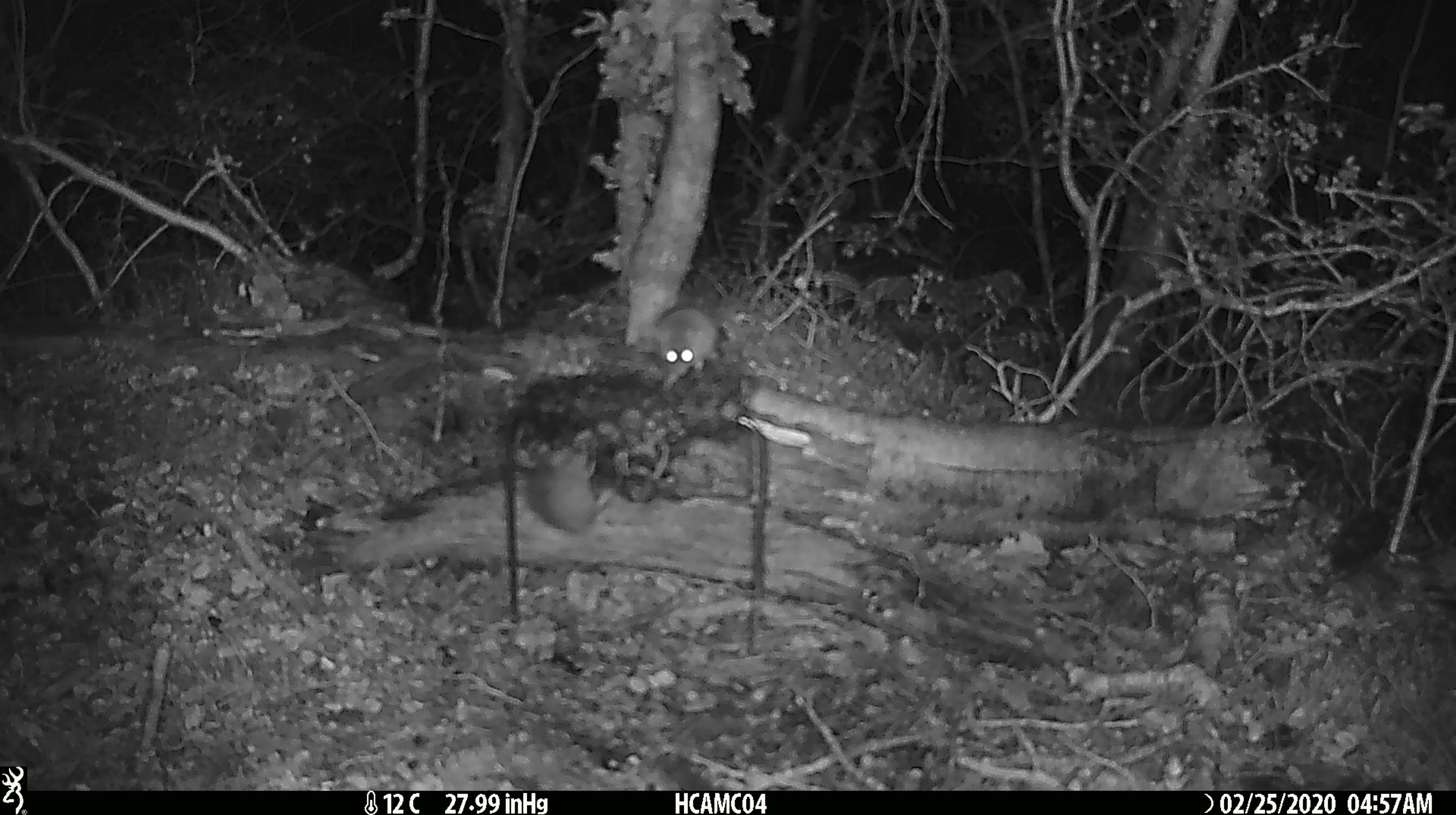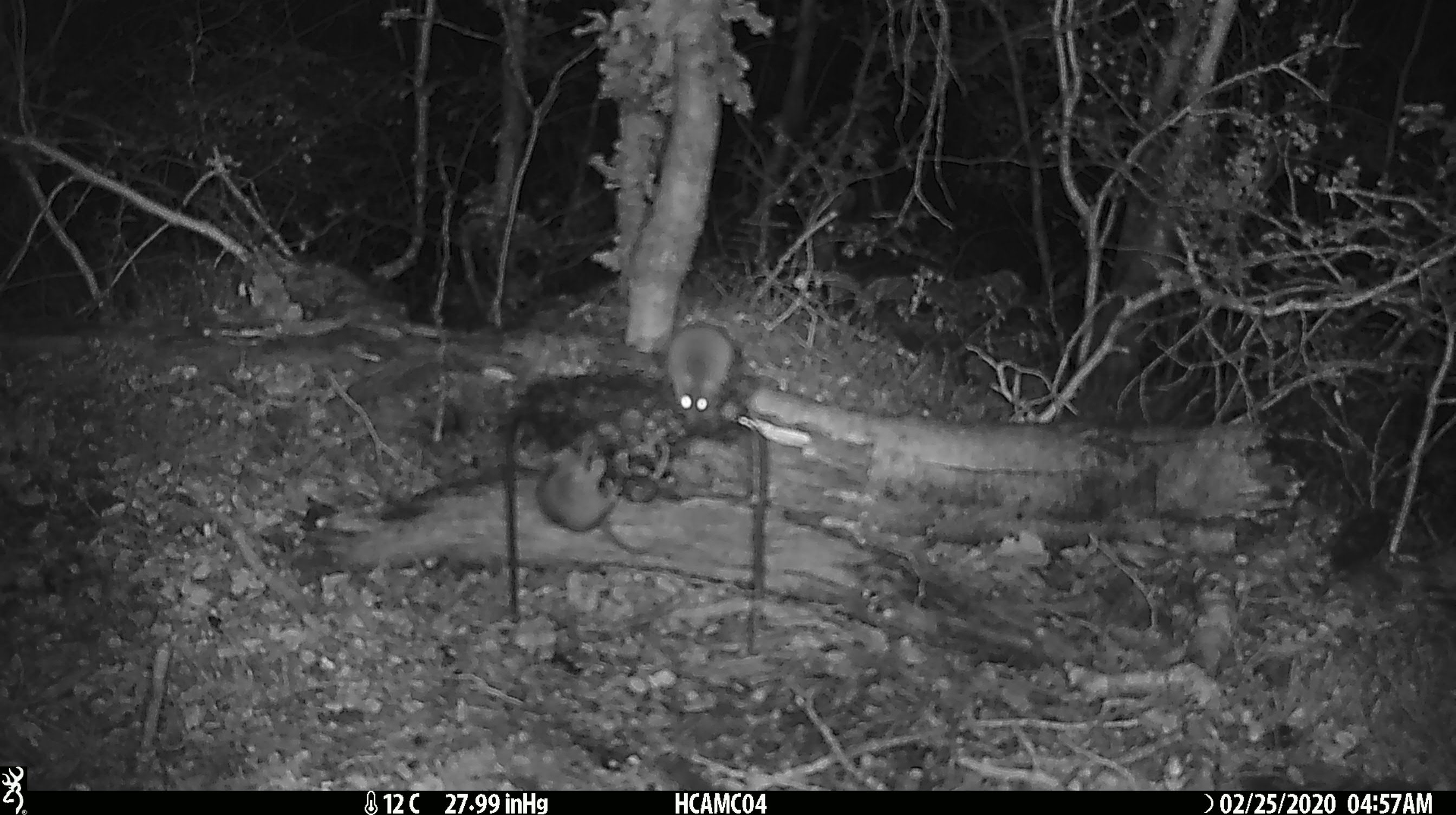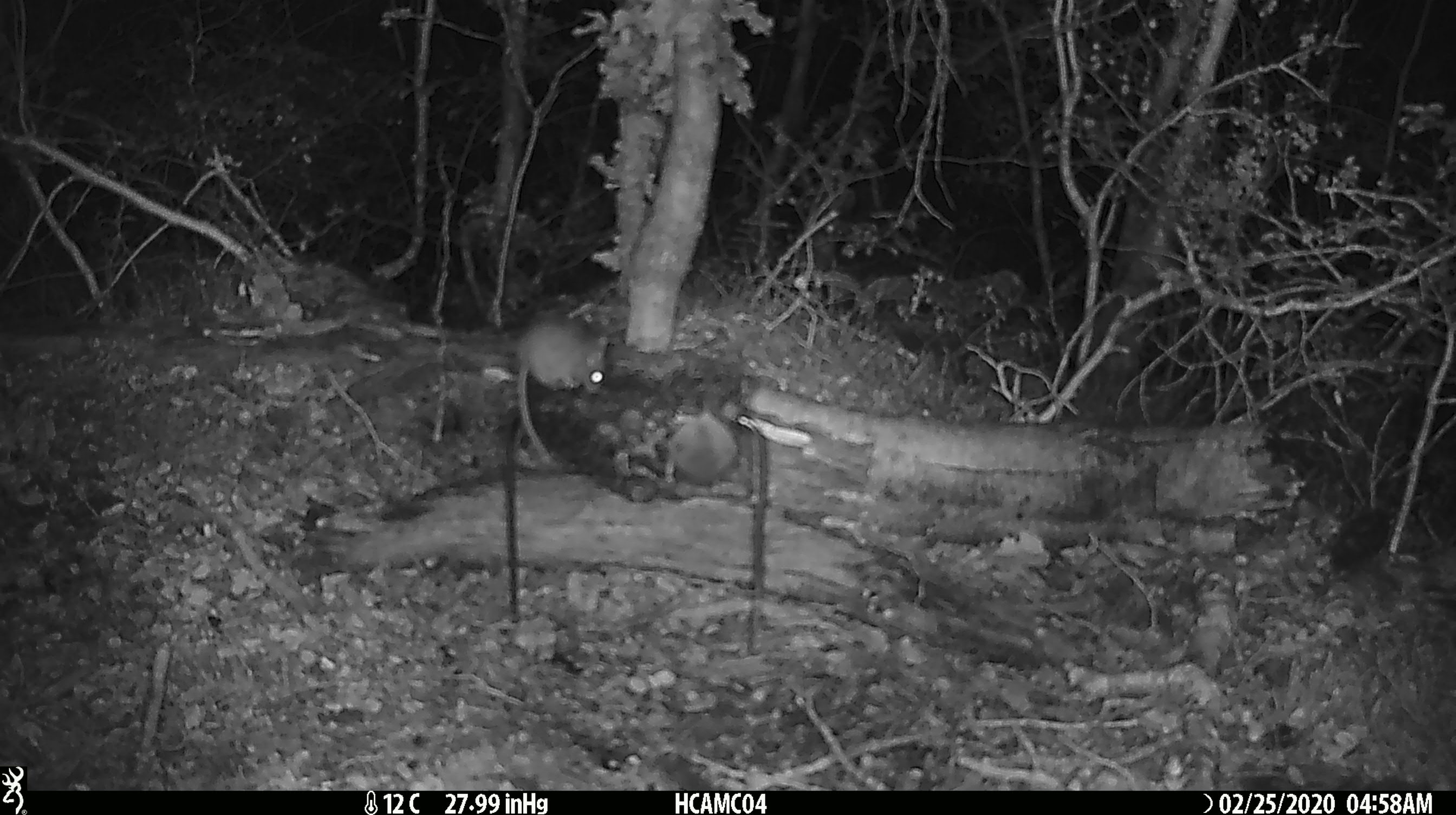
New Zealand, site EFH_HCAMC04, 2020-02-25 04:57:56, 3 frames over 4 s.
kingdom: Animalia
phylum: Chordata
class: Mammalia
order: Rodentia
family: Muridae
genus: Mus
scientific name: Mus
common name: mouse